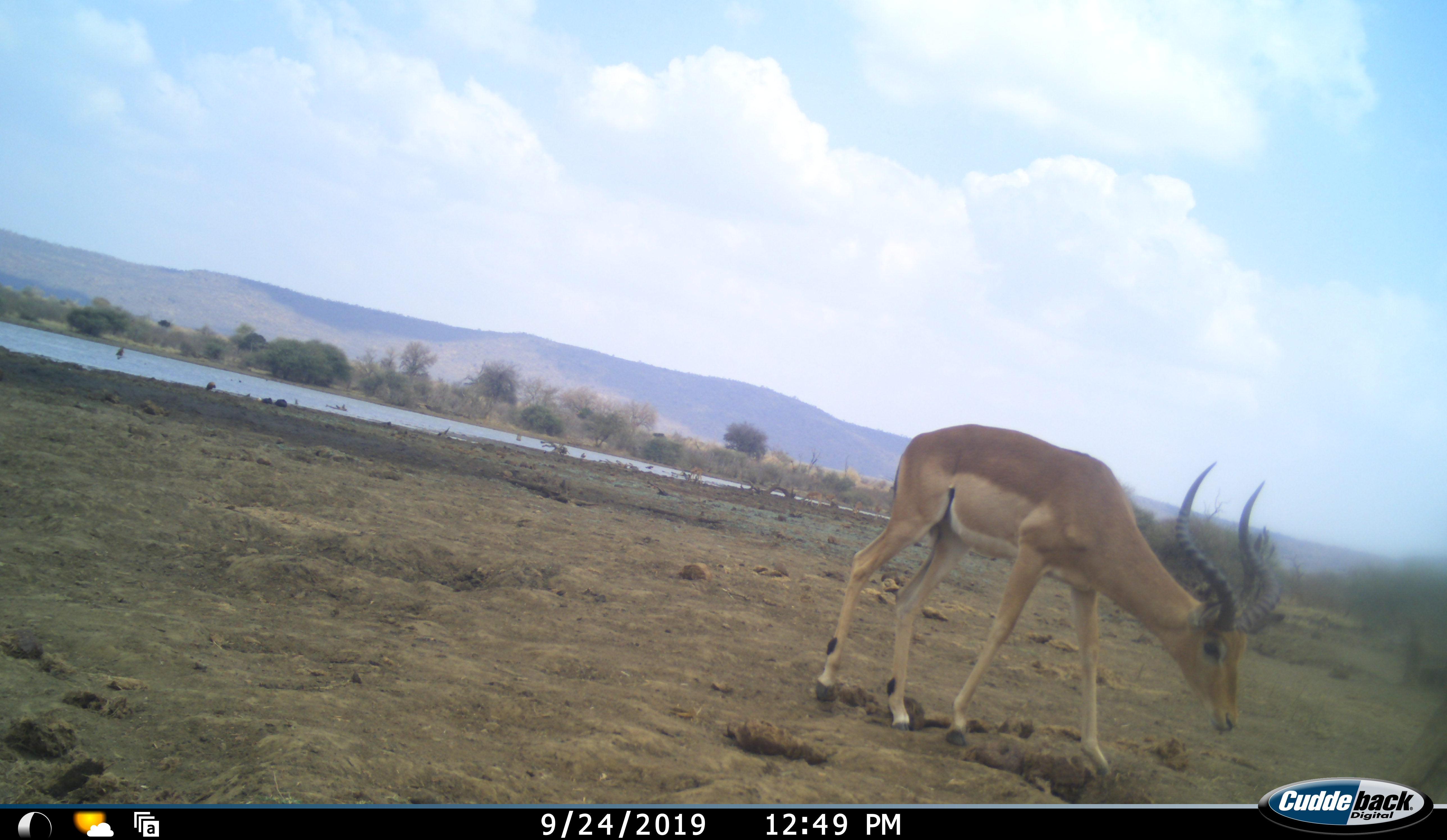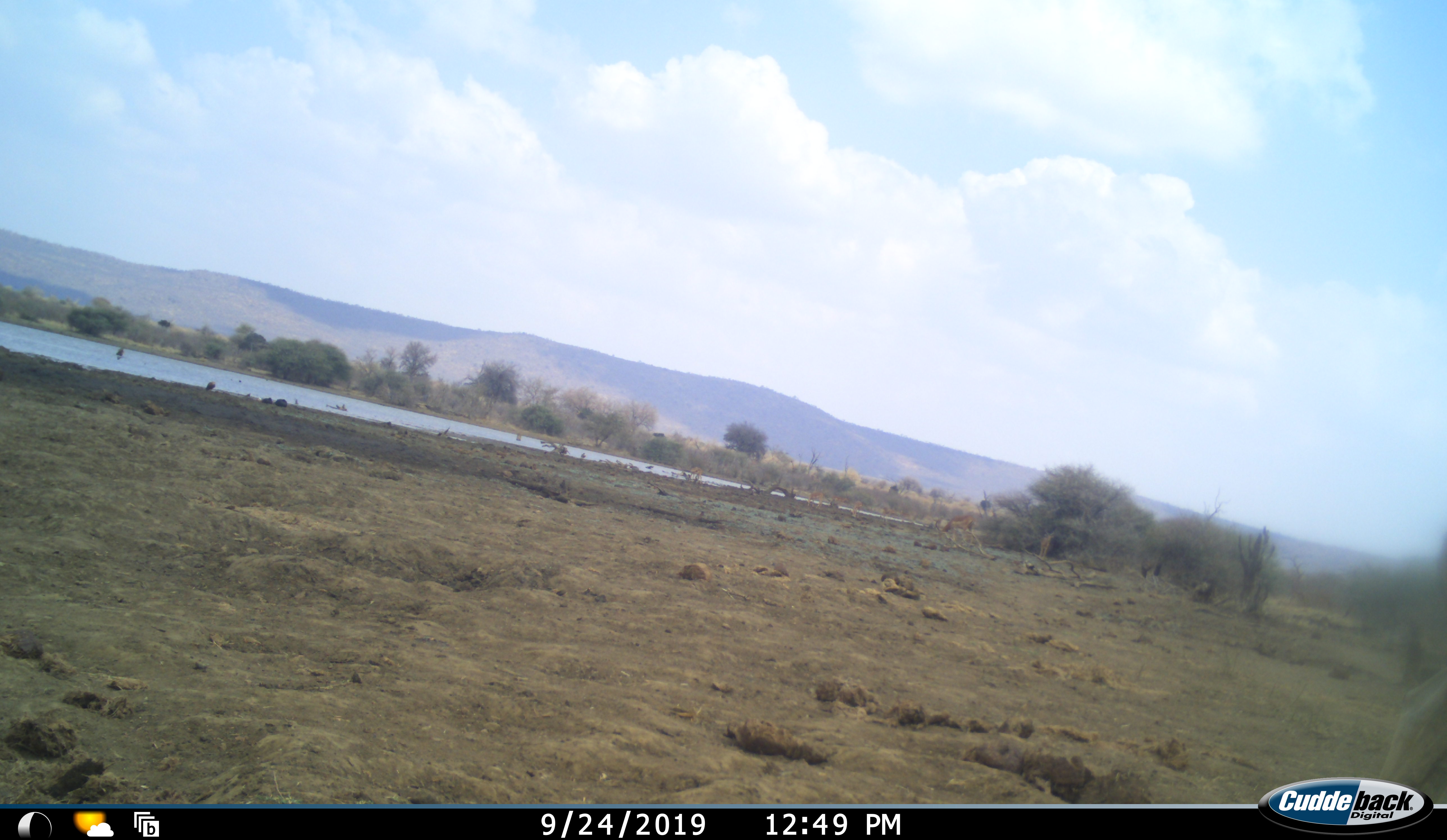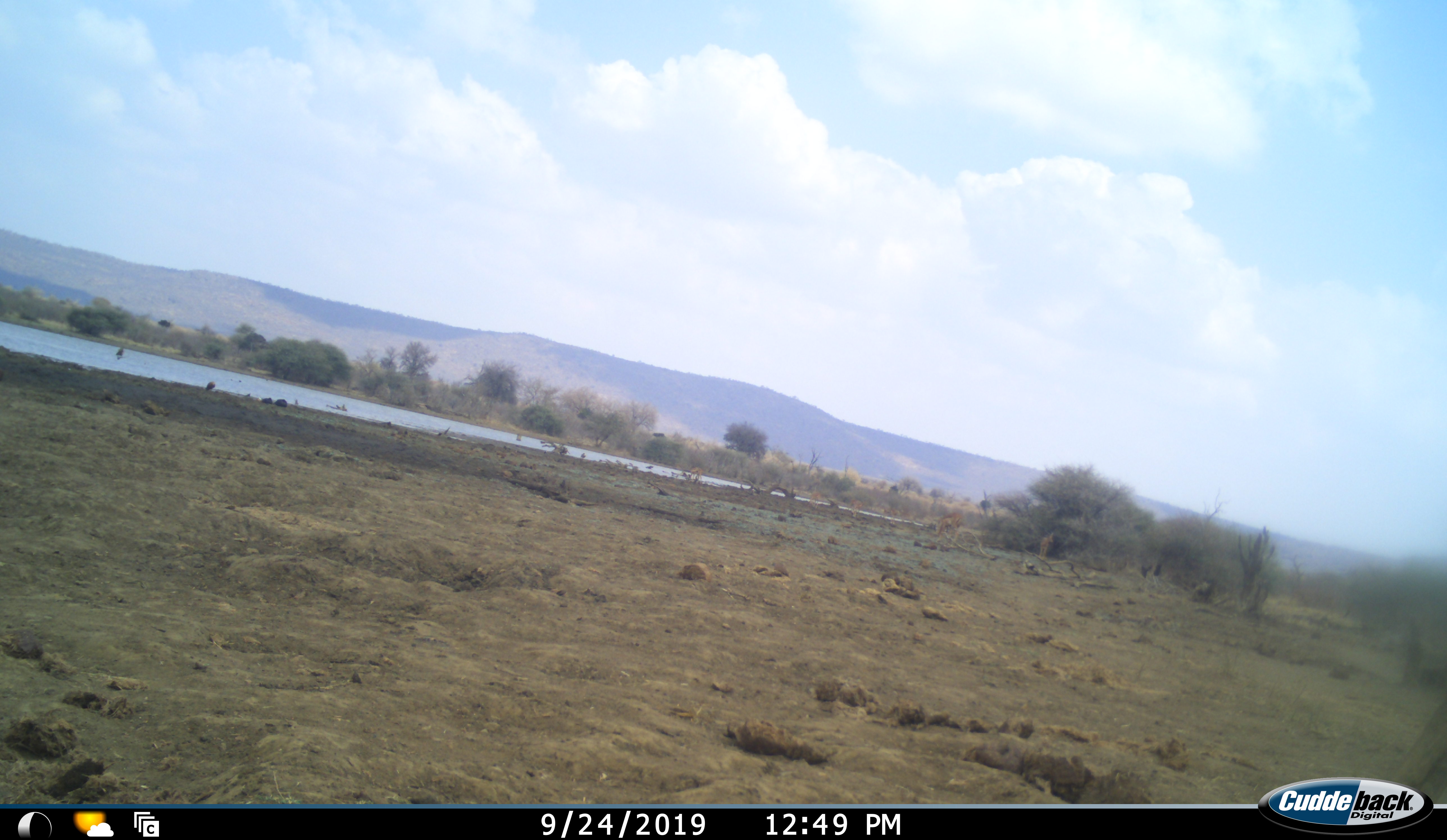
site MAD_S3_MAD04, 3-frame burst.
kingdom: Animalia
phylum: Chordata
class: Mammalia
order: Artiodactyla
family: Bovidae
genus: Aepyceros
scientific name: Aepyceros melampus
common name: impala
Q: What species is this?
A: Impala (Aepyceros melampus).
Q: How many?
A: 1.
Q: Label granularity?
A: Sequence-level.